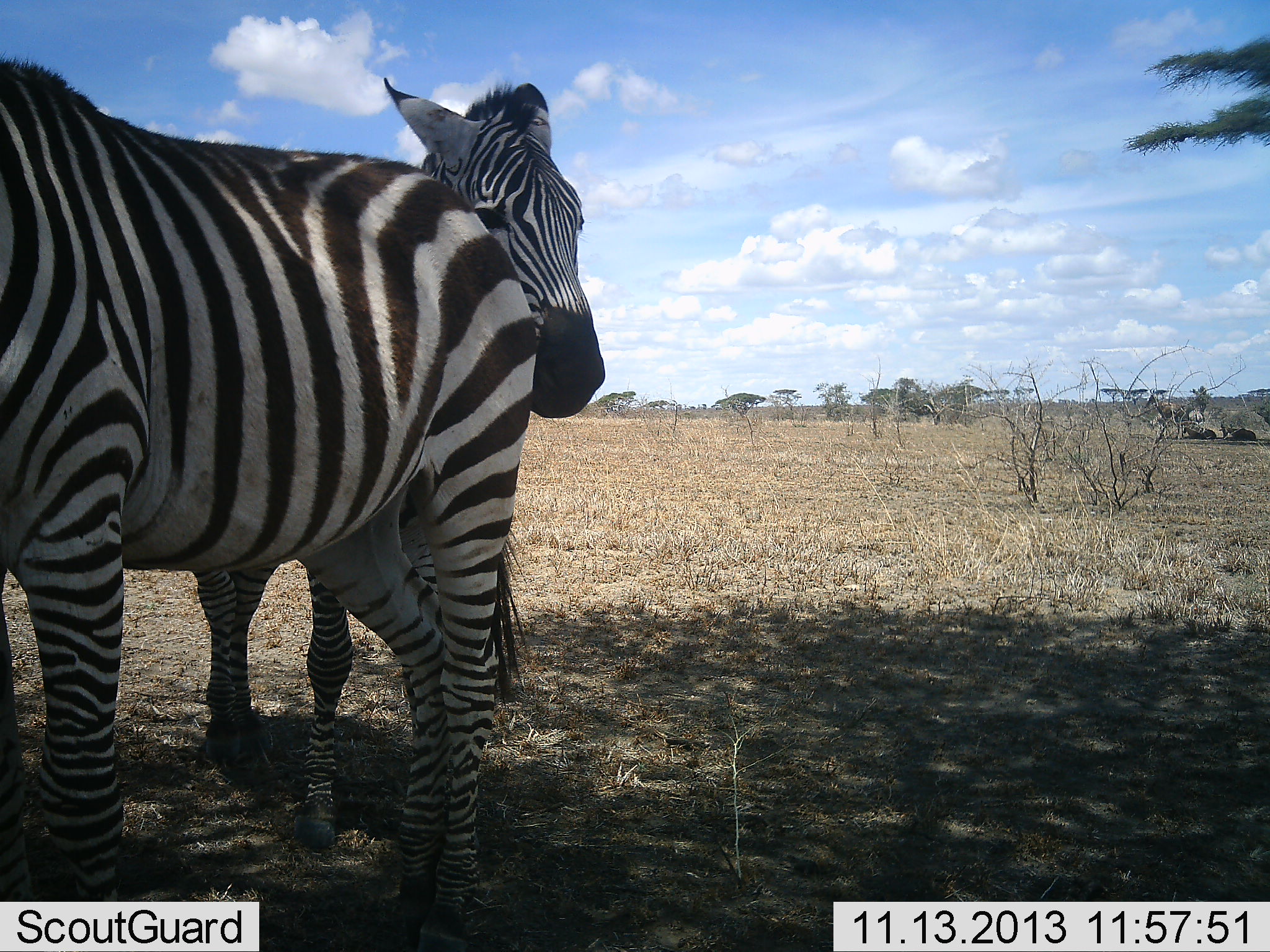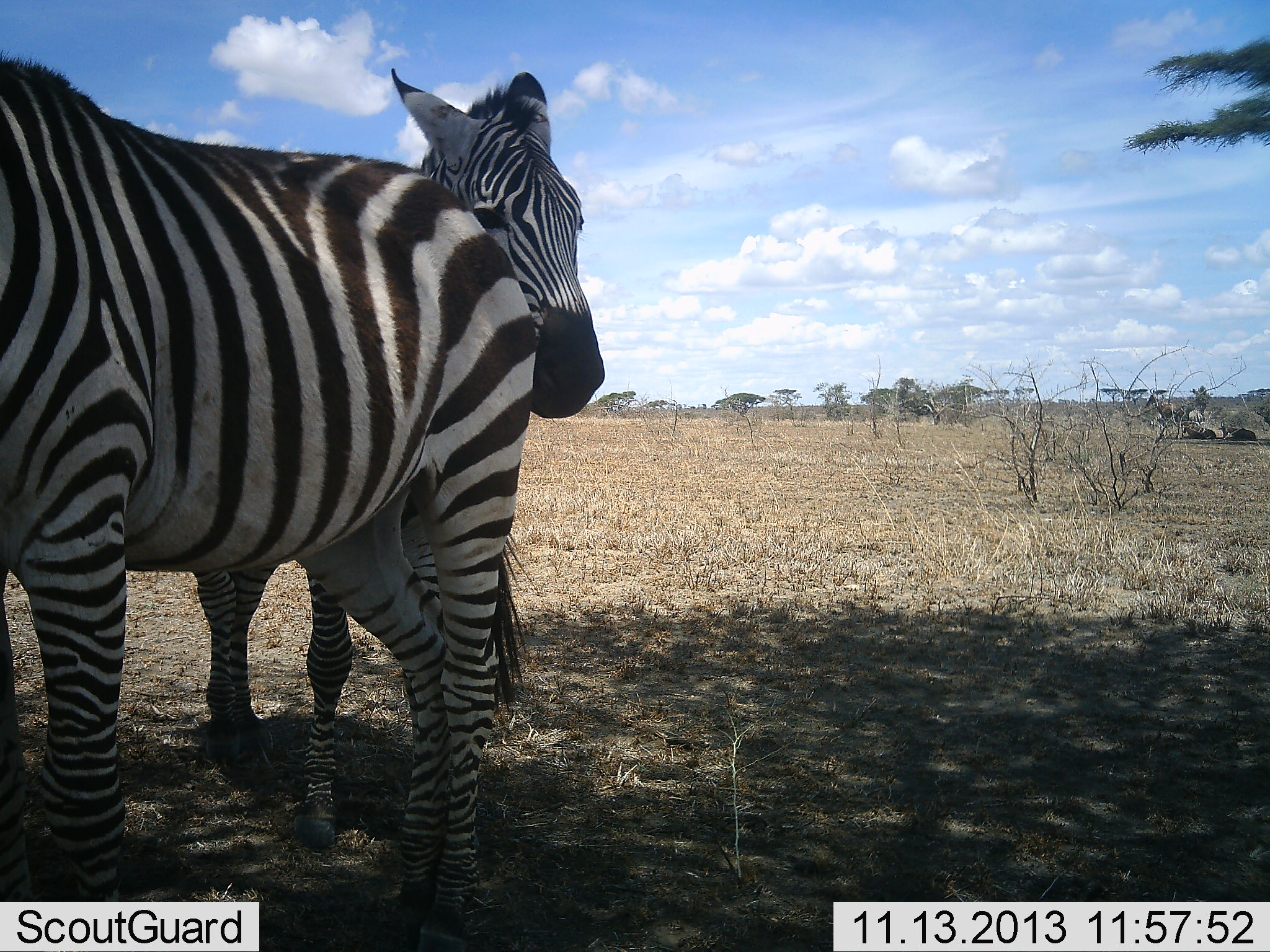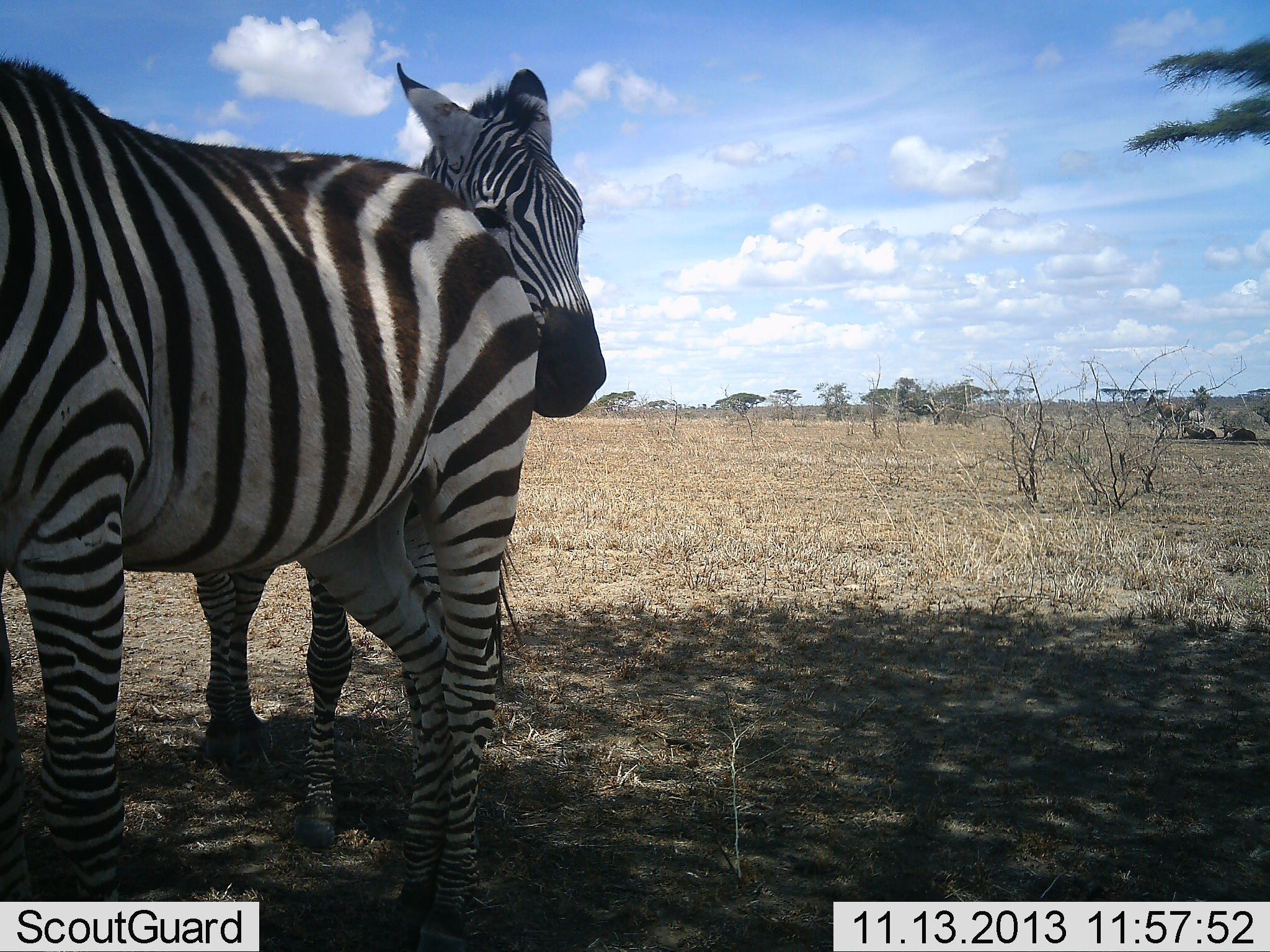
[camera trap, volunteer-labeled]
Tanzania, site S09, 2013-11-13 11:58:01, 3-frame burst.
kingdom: Animalia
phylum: Chordata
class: Mammalia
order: Perissodactyla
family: Equidae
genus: Equus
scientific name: Equus quagga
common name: plains zebra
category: zebra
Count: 2.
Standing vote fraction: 87%.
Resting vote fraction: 13%.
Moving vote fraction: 3%.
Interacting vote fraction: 10%.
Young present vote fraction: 3%.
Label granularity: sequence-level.